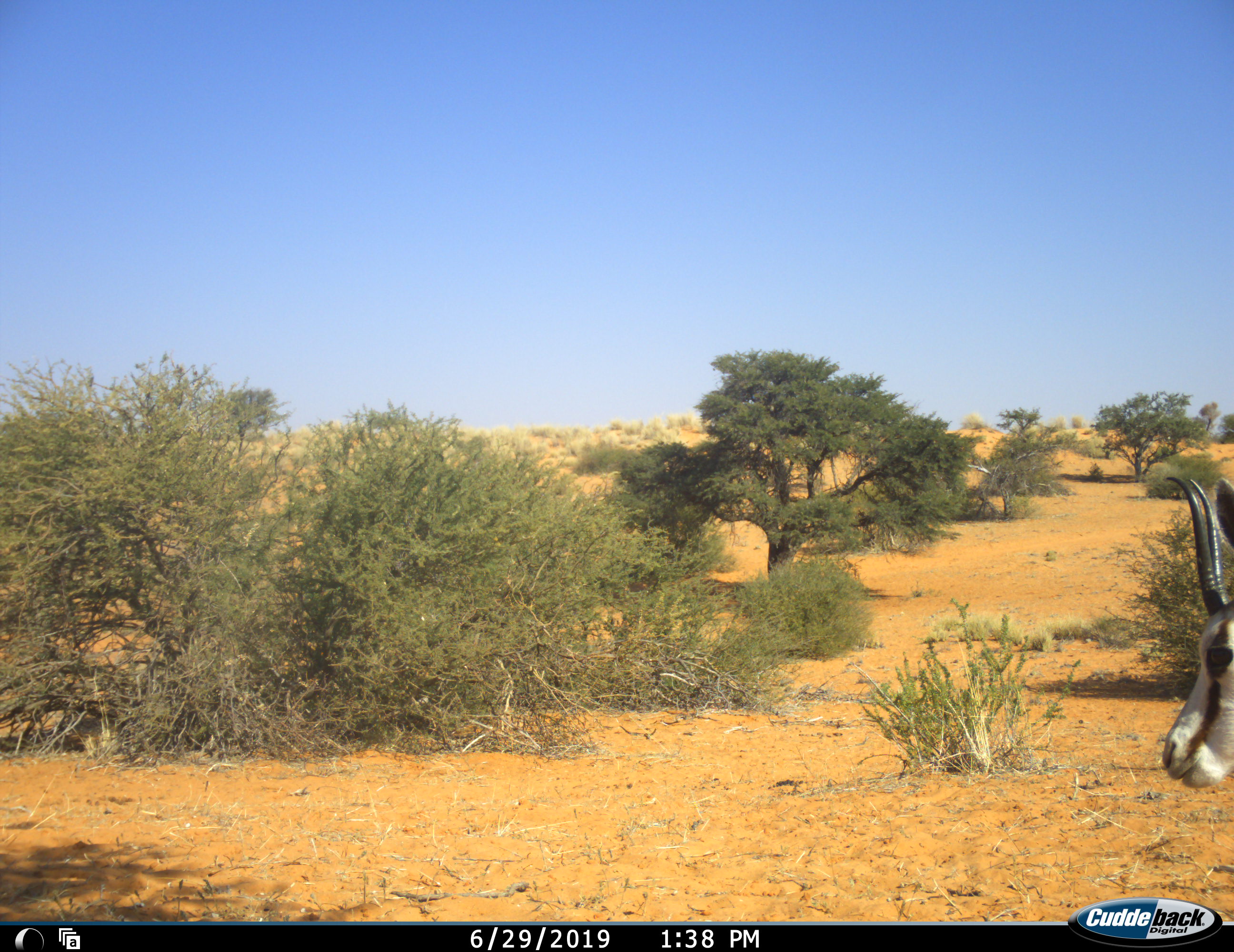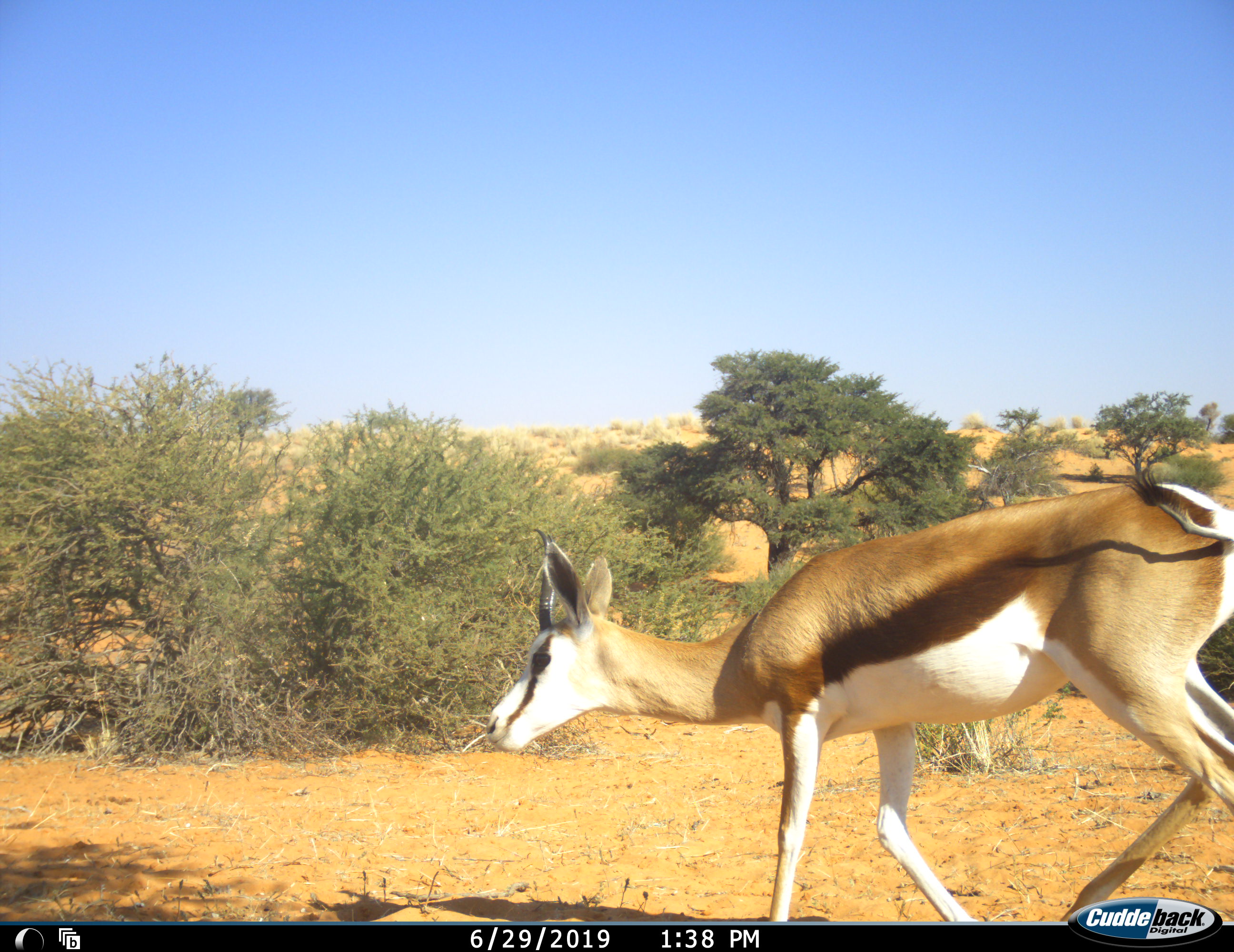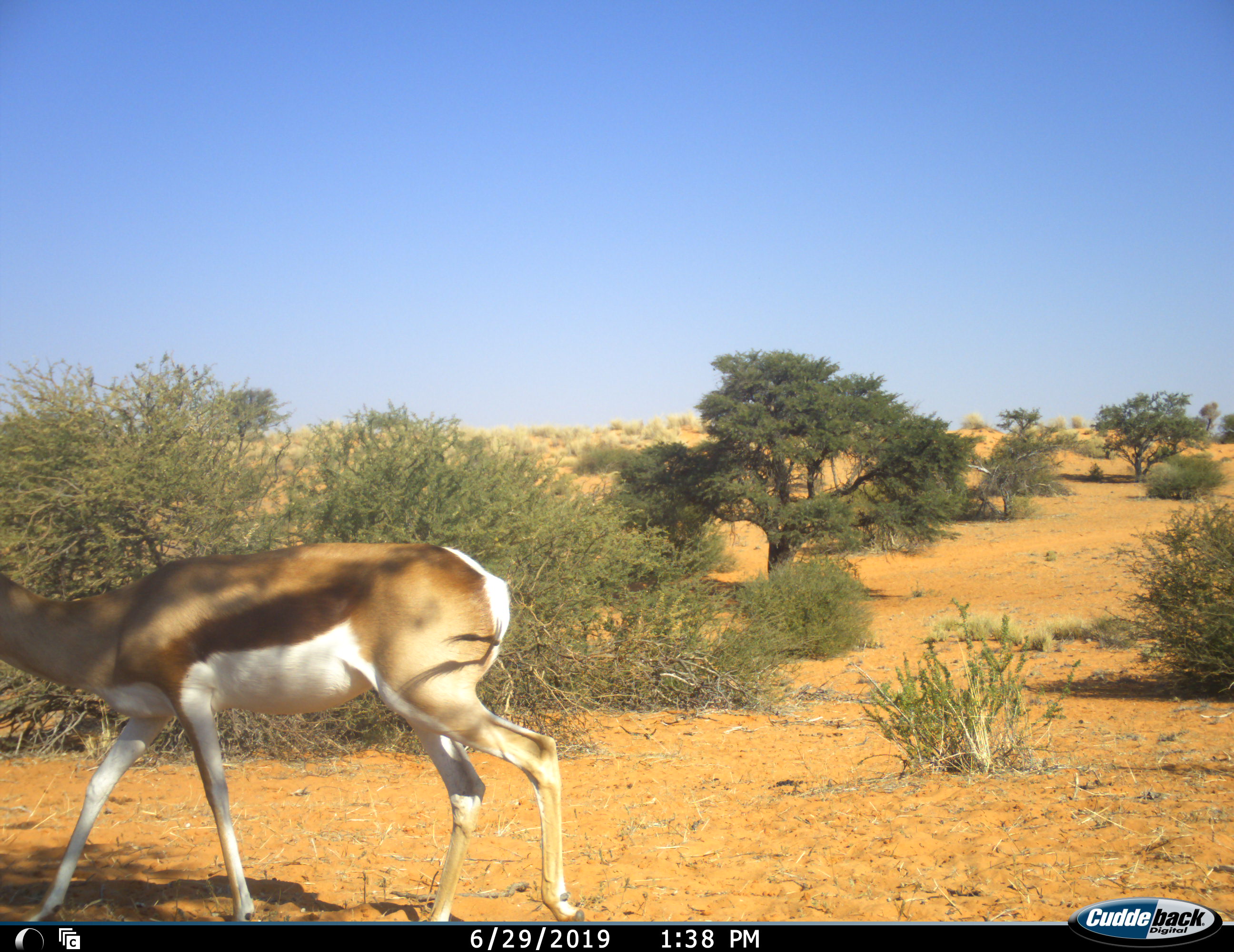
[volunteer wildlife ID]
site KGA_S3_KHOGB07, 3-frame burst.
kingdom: Animalia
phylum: Chordata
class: Mammalia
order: Artiodactyla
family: Bovidae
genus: Antidorcas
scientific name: Antidorcas marsupialis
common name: springbok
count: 1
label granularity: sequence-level